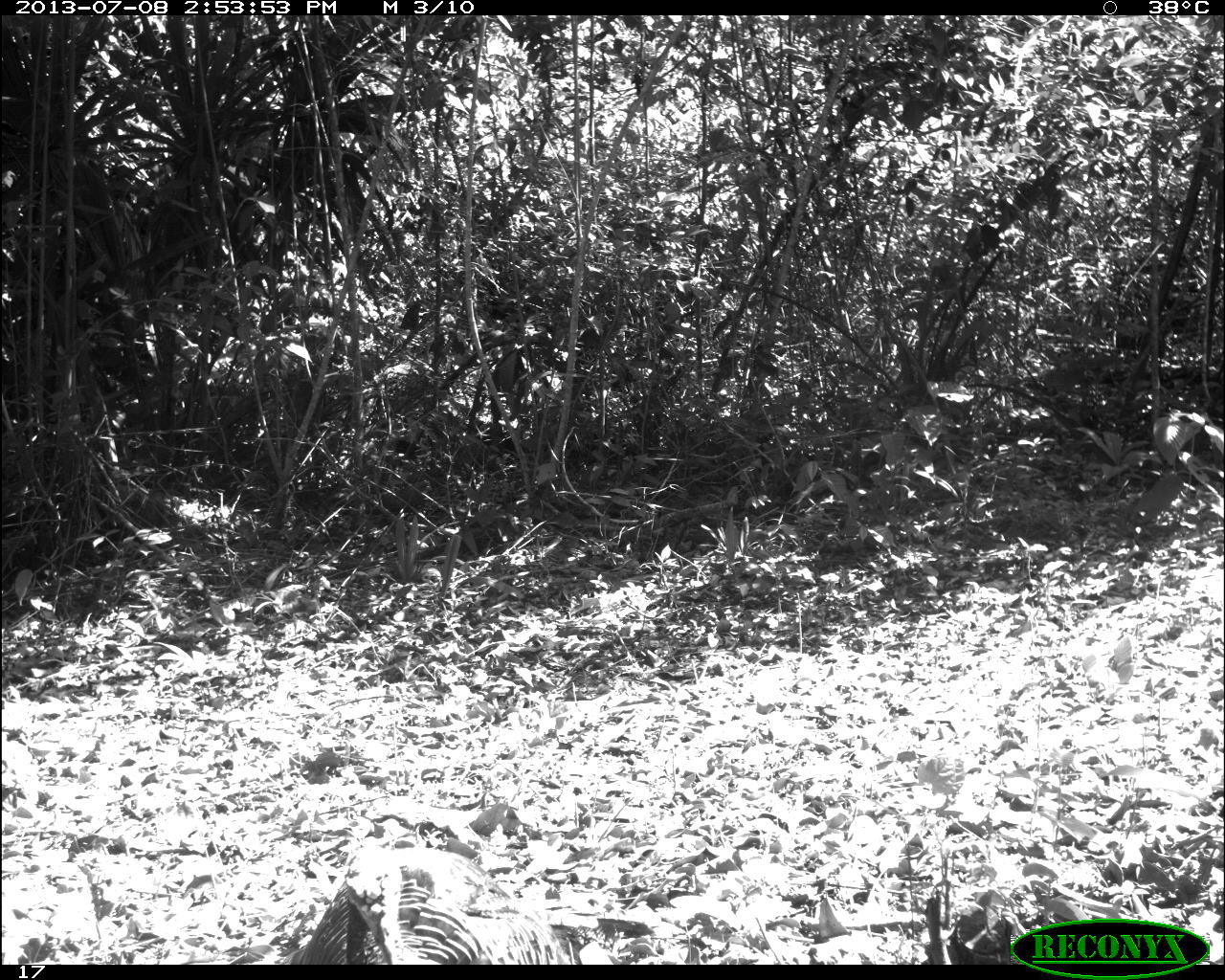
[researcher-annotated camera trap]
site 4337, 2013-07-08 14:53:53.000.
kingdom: Animalia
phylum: Chordata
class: Aves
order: Galliformes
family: Phasianidae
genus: Meleagris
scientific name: Meleagris ocellata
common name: ocellated turkey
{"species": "Meleagris ocellata (ocellated turkey)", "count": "1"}